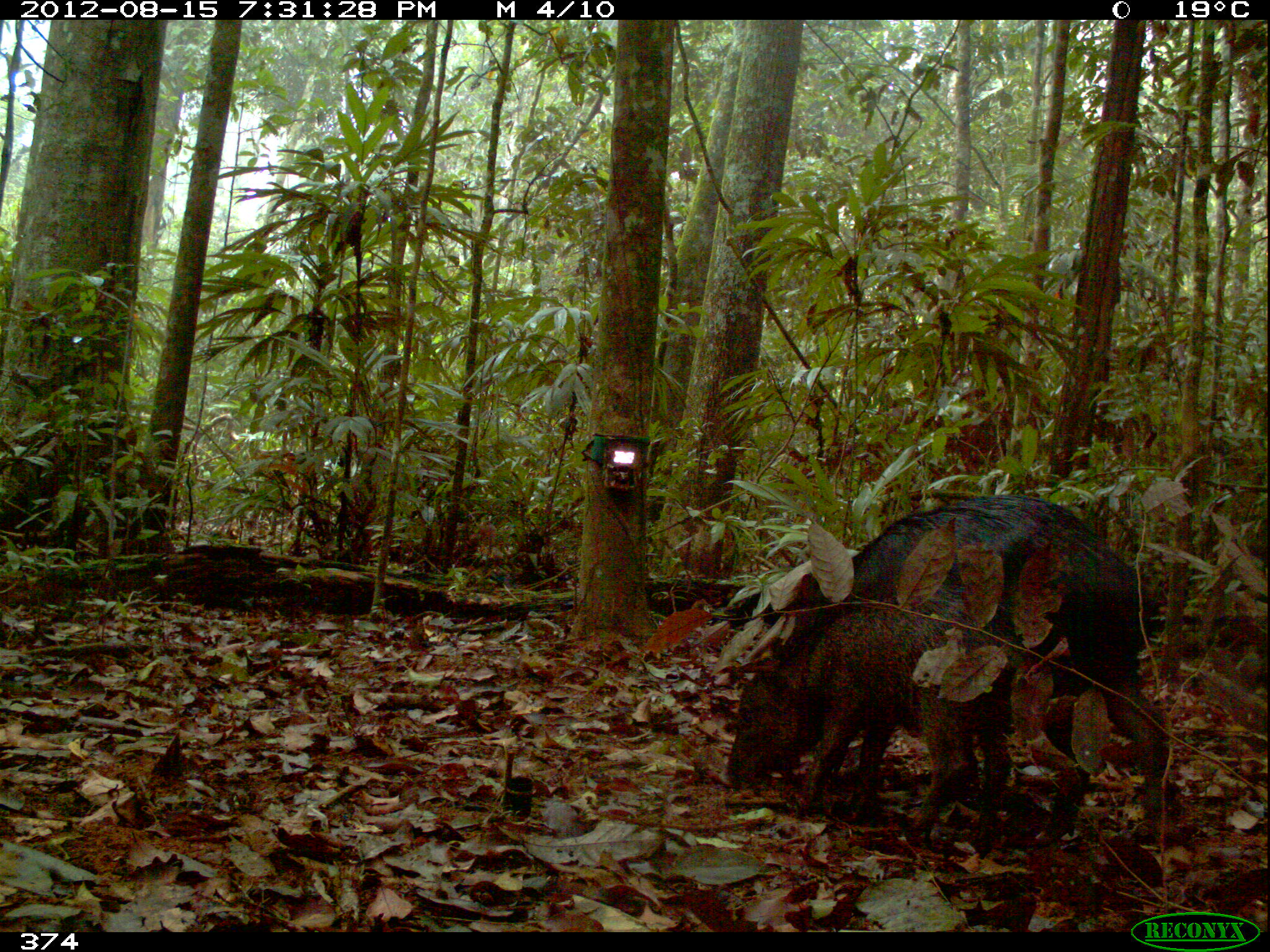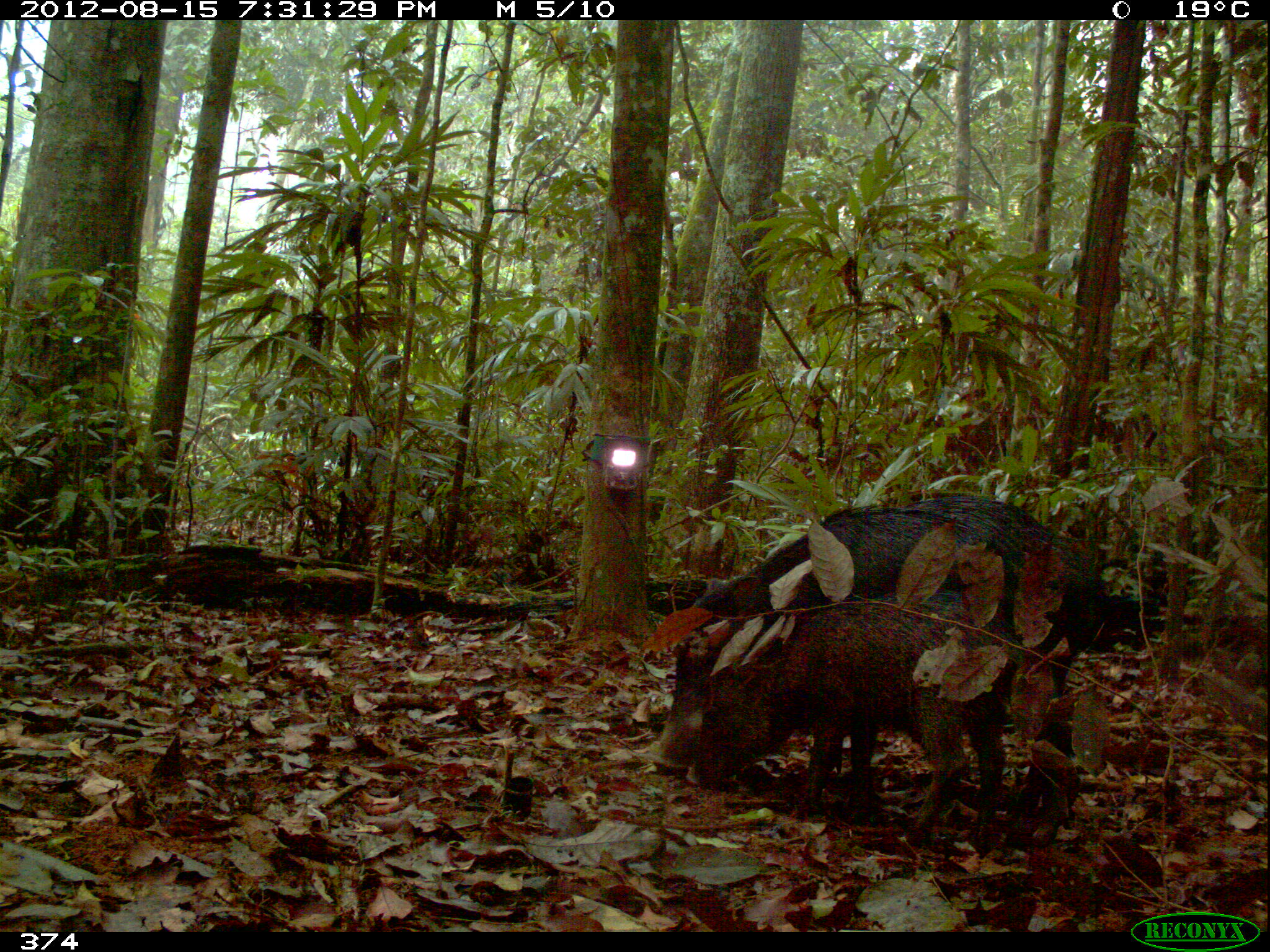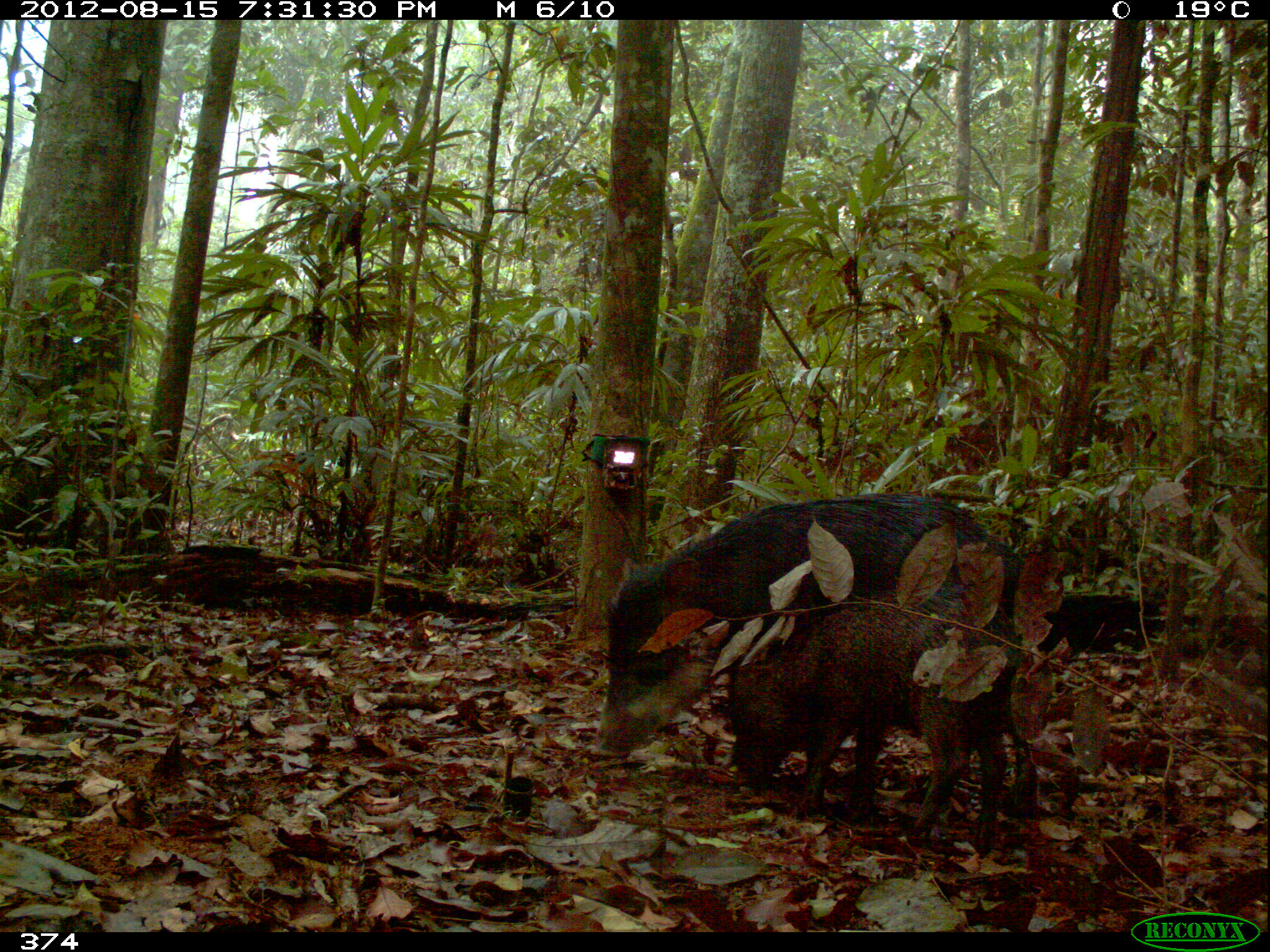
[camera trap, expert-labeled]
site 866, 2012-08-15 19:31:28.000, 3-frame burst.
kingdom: Animalia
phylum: Chordata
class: Mammalia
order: Artiodactyla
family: Tayassuidae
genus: Tayassu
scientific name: Tayassu pecari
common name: white-lipped peccary